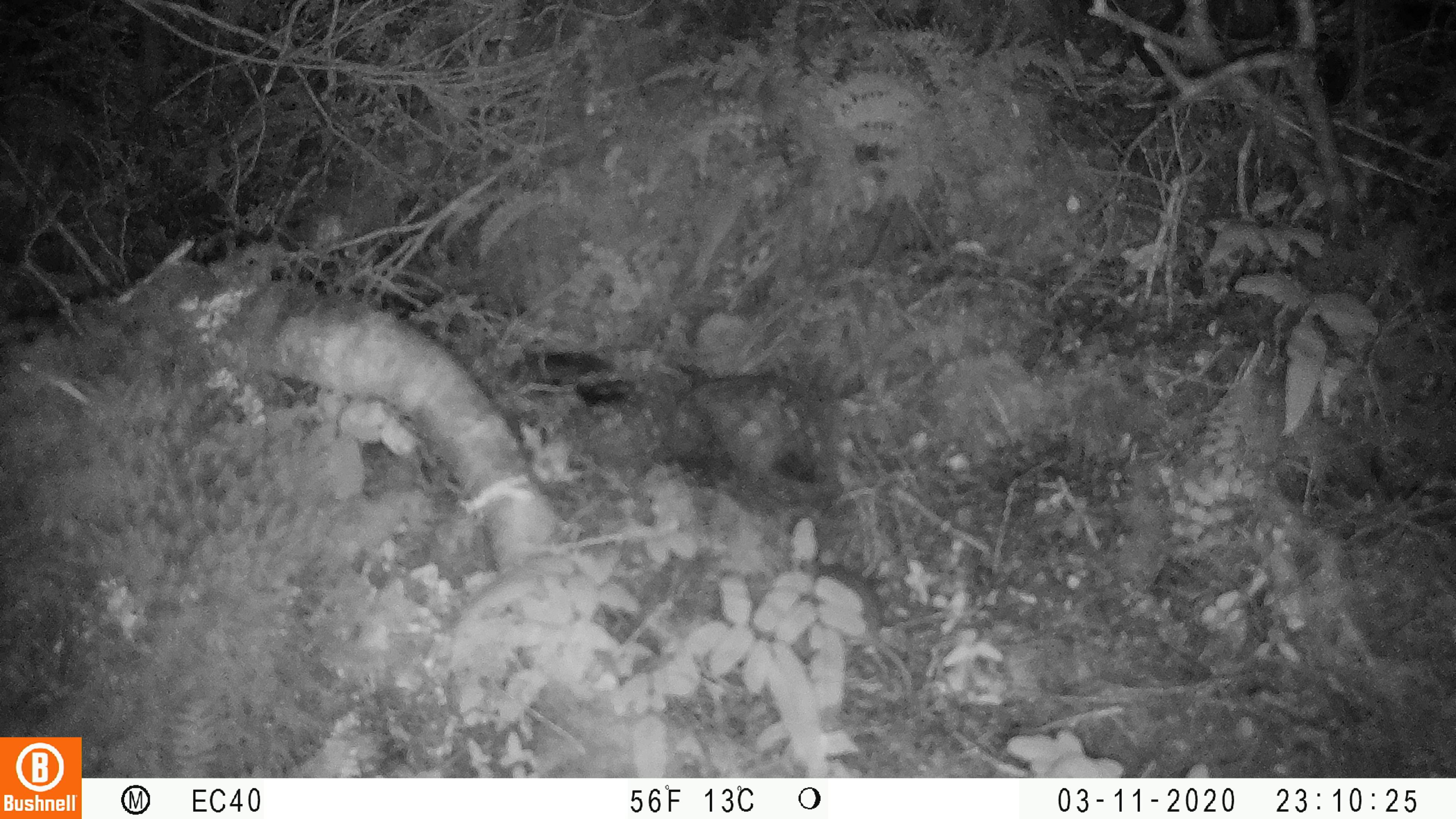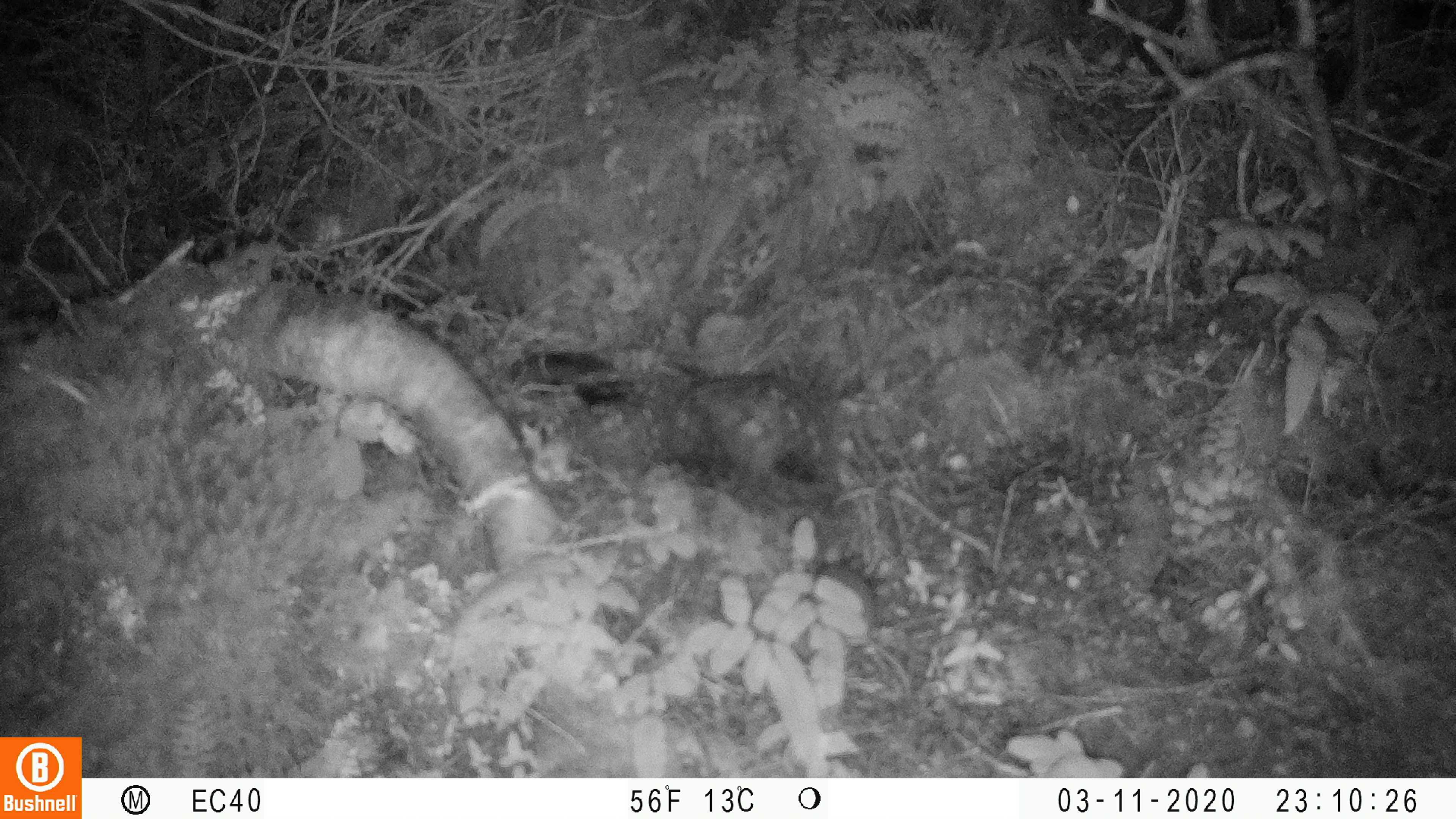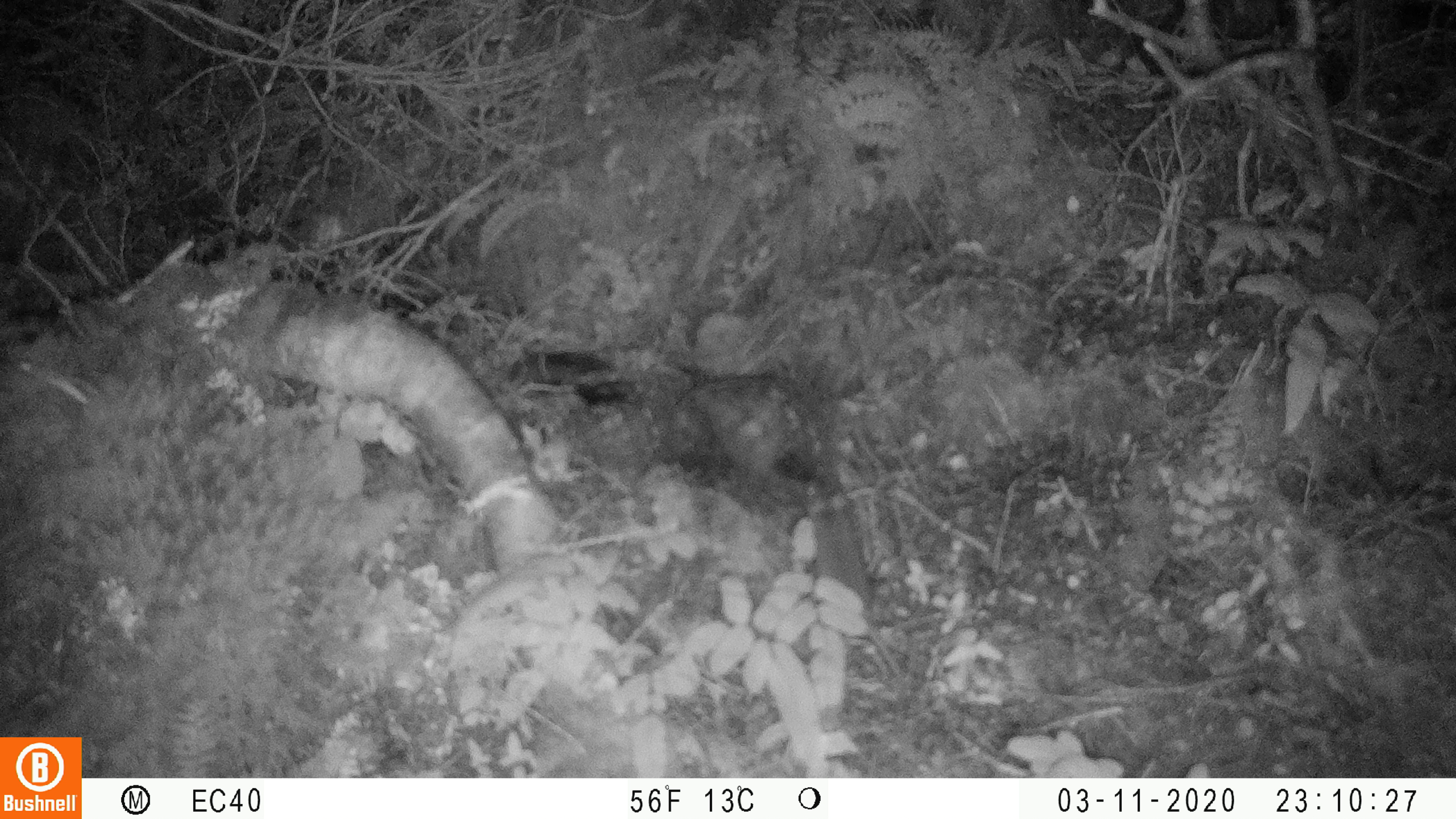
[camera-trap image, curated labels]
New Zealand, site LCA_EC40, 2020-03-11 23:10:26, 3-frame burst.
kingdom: Animalia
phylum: Chordata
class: Mammalia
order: Rodentia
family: Muridae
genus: Mus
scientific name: Mus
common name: mouse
Mouse (Mus).